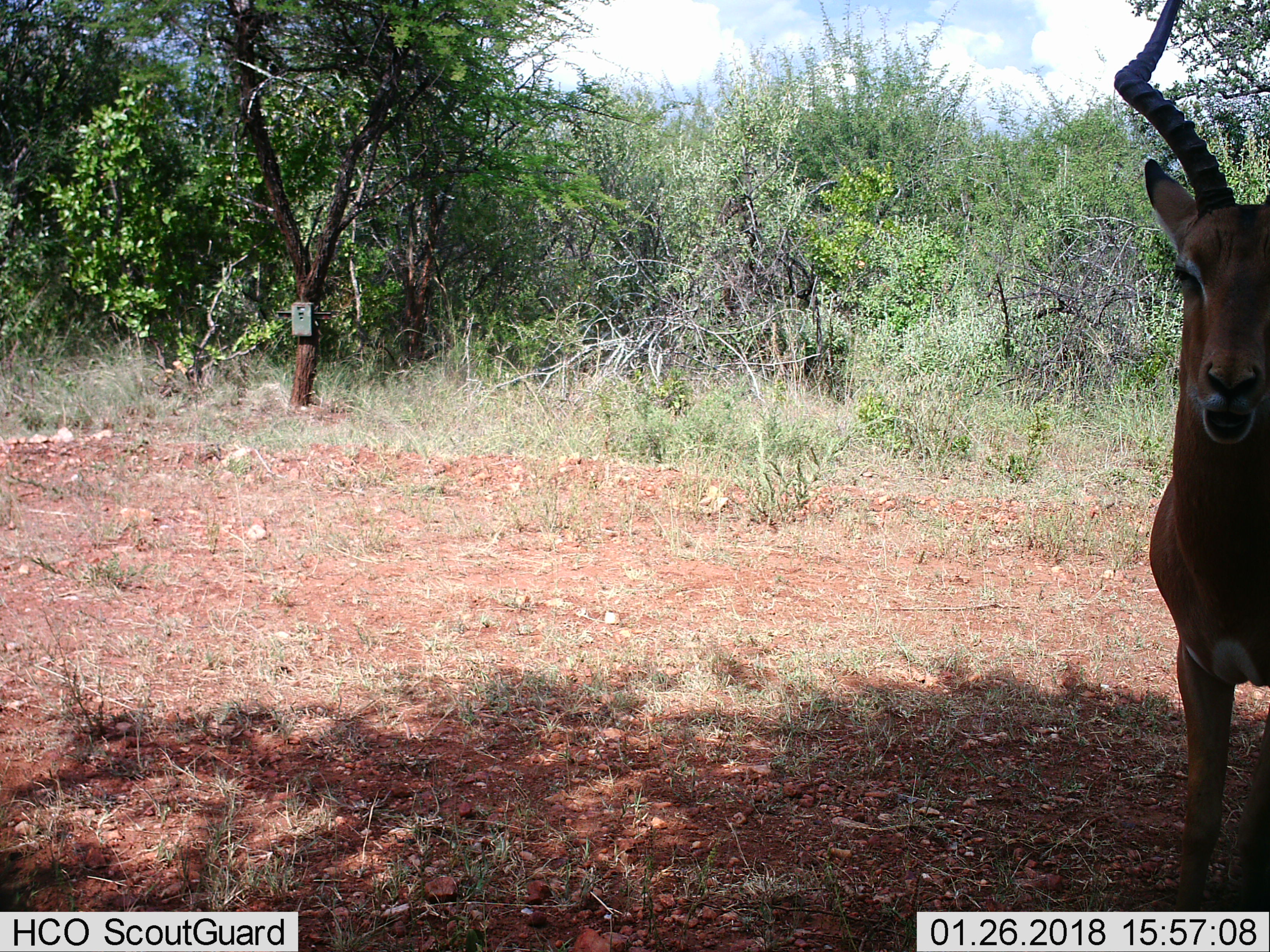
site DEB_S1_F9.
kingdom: Animalia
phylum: Chordata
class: Mammalia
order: Artiodactyla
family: Bovidae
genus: Aepyceros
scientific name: Aepyceros melampus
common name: impala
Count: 1.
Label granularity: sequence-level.